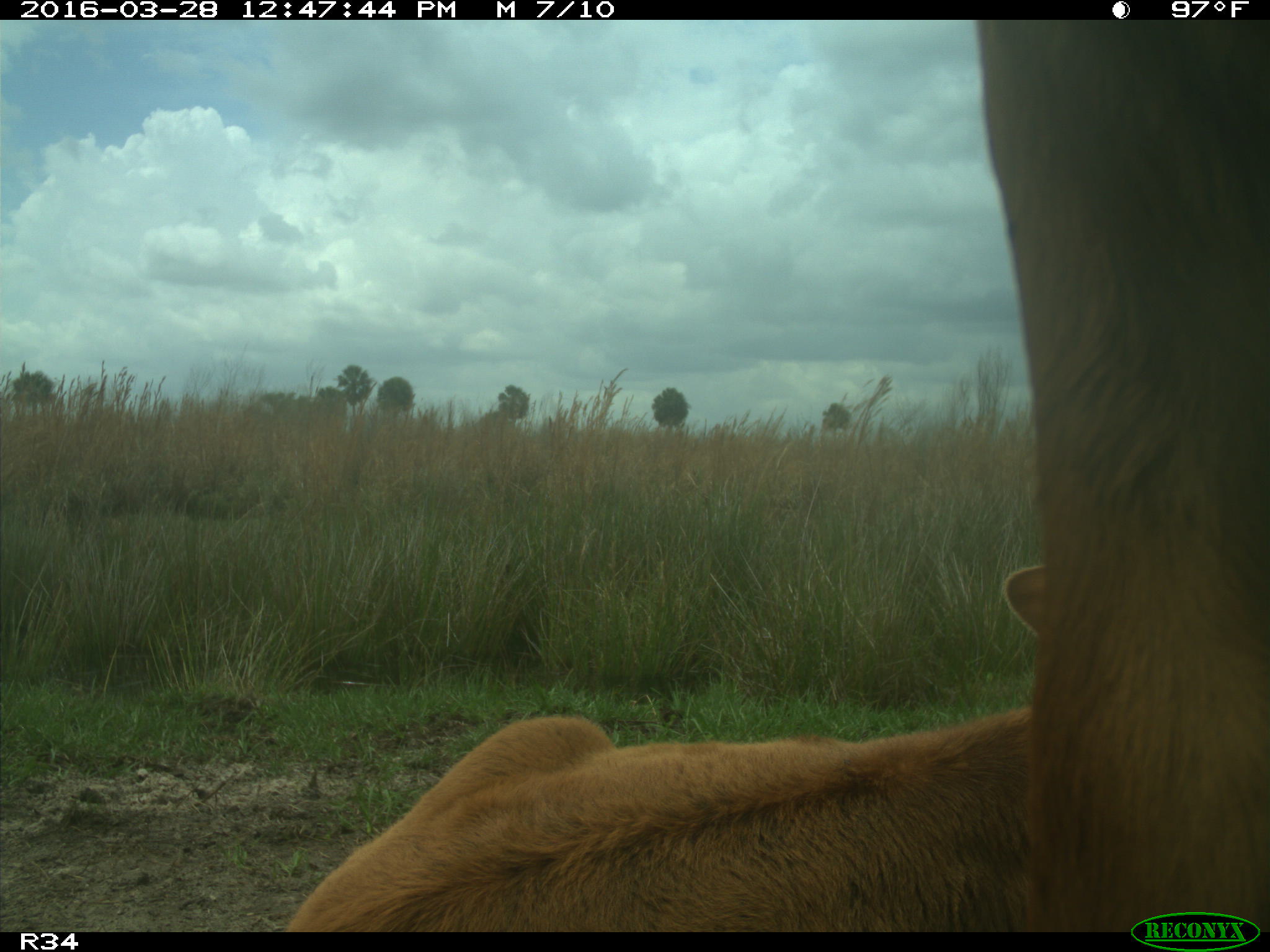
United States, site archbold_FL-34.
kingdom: Animalia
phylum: Chordata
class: Mammalia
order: Artiodactyla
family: Bovidae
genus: Bos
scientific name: Bos taurus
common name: domestic cow